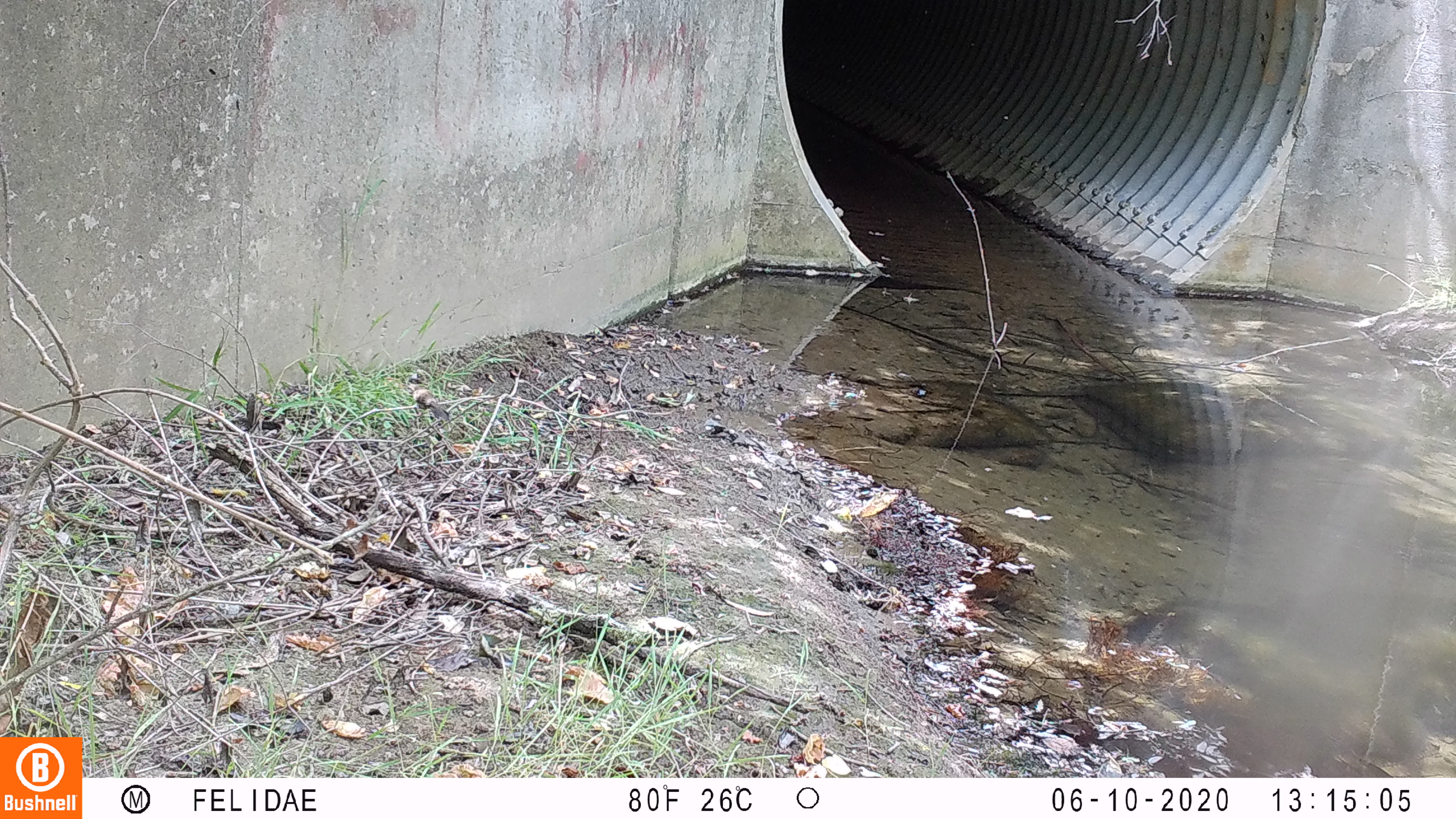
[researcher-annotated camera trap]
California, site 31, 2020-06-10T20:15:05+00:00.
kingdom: Animalia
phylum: Chordata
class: Aves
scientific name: Aves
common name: bird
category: unknown bird